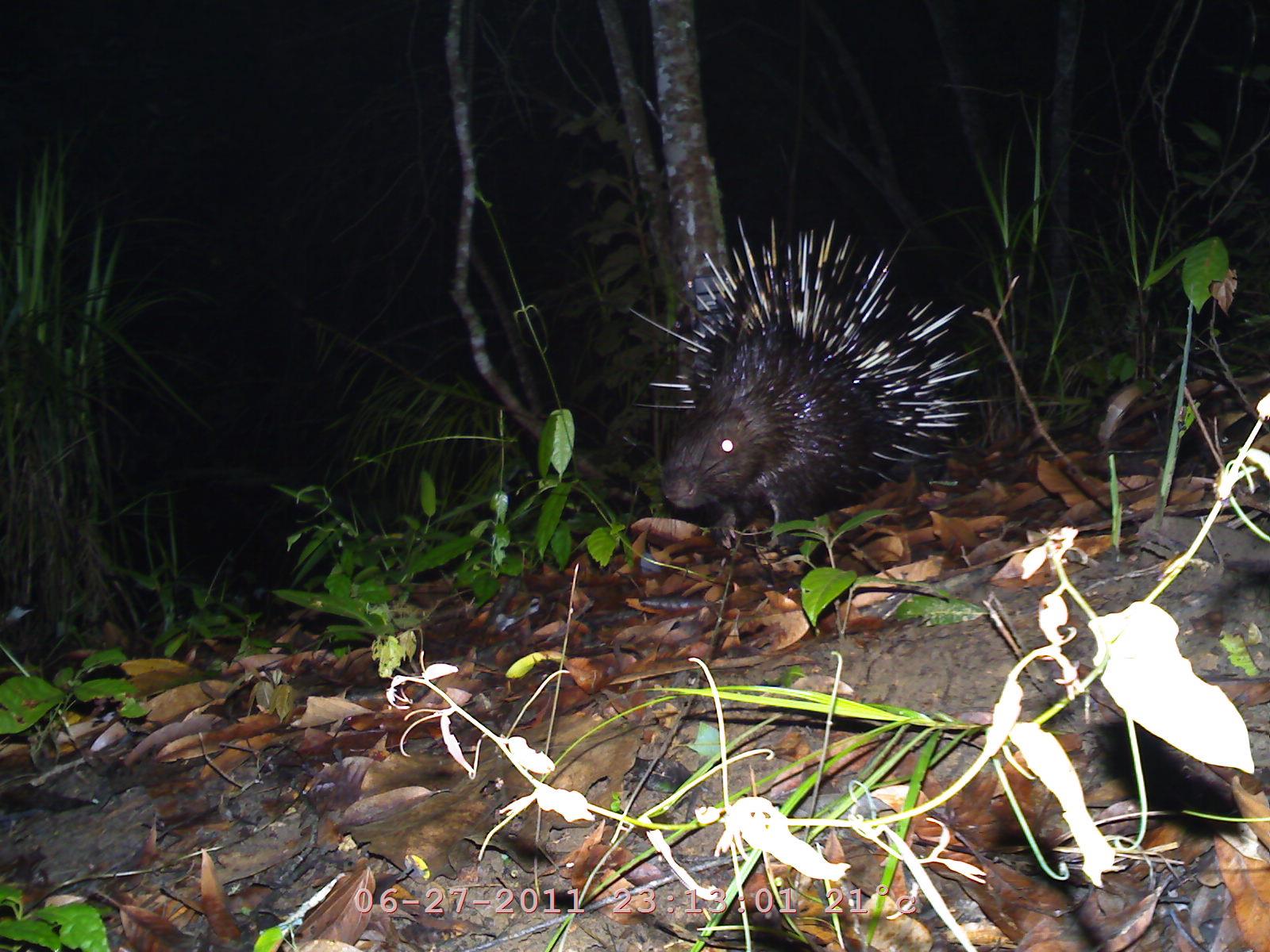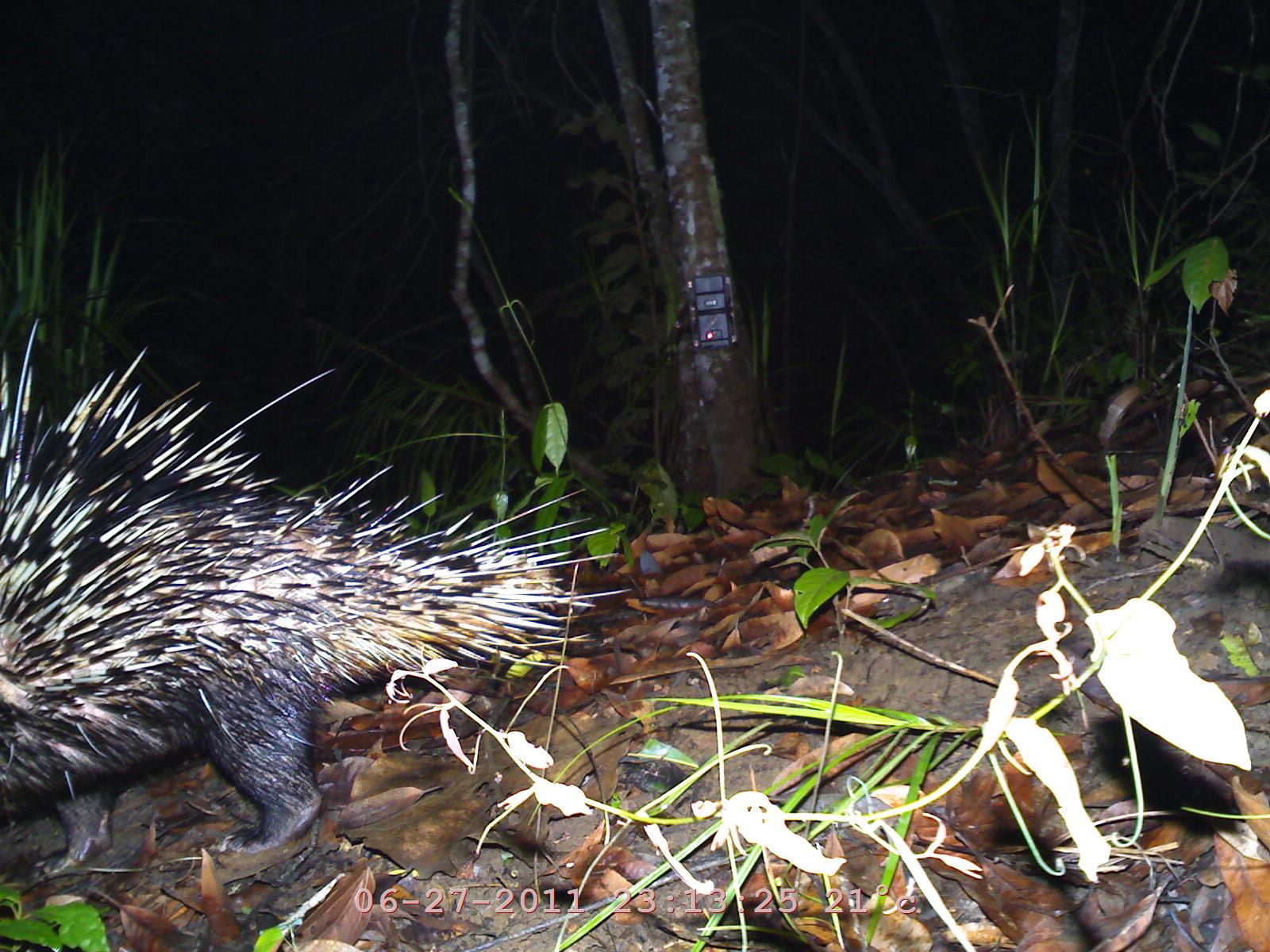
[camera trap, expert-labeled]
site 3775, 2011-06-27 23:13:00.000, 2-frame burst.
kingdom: Animalia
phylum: Chordata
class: Mammalia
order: Rodentia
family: Hystricidae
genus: Hystrix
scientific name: Hystrix brachyura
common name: east asian porcupine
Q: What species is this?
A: Hystrix brachyura (east asian porcupine).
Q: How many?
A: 1.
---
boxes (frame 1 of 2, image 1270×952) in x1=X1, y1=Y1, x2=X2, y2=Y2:
hystrix brachyura: x1=615, y1=200, x2=1009, y2=547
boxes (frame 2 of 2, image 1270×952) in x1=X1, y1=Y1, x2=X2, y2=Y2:
hystrix brachyura: x1=0, y1=309, x2=632, y2=908